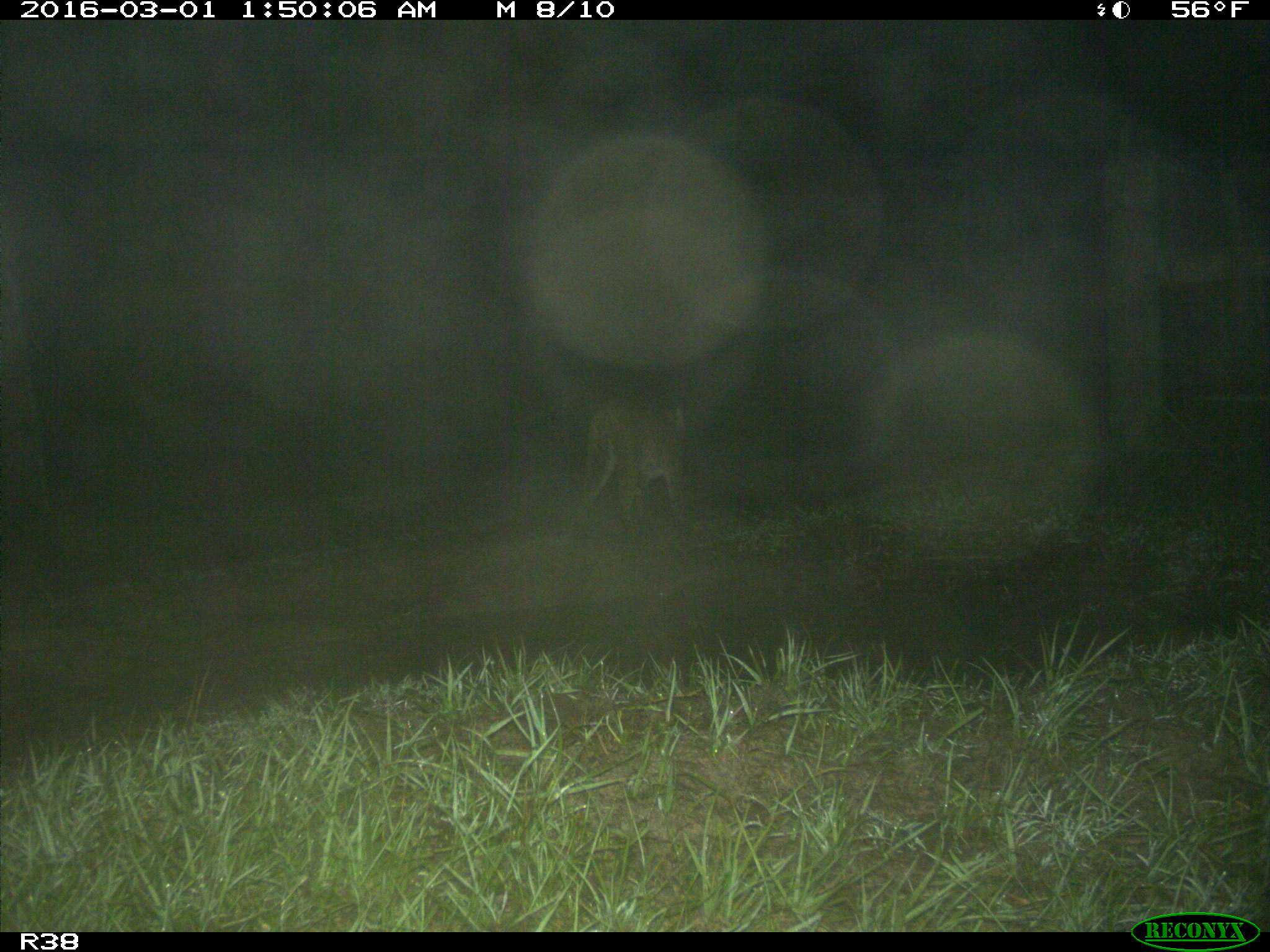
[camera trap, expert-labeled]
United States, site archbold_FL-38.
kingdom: Animalia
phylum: Chordata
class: Mammalia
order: Carnivora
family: Felidae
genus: Lynx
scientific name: Lynx rufus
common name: bobcat